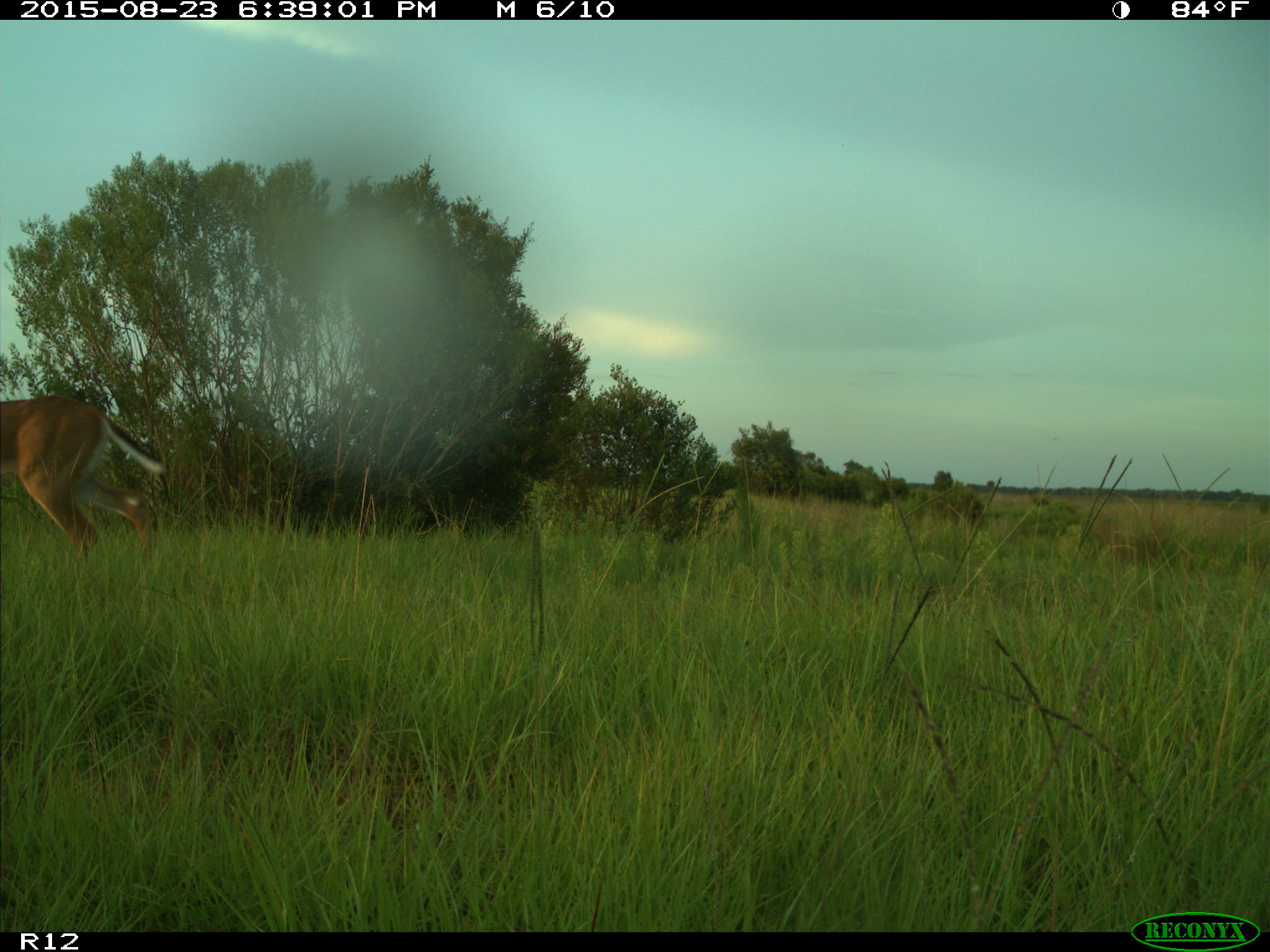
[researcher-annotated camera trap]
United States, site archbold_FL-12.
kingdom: Animalia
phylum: Chordata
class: Mammalia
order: Artiodactyla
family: Cervidae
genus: Odocoileus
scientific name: Odocoileus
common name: deer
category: unidentified deer